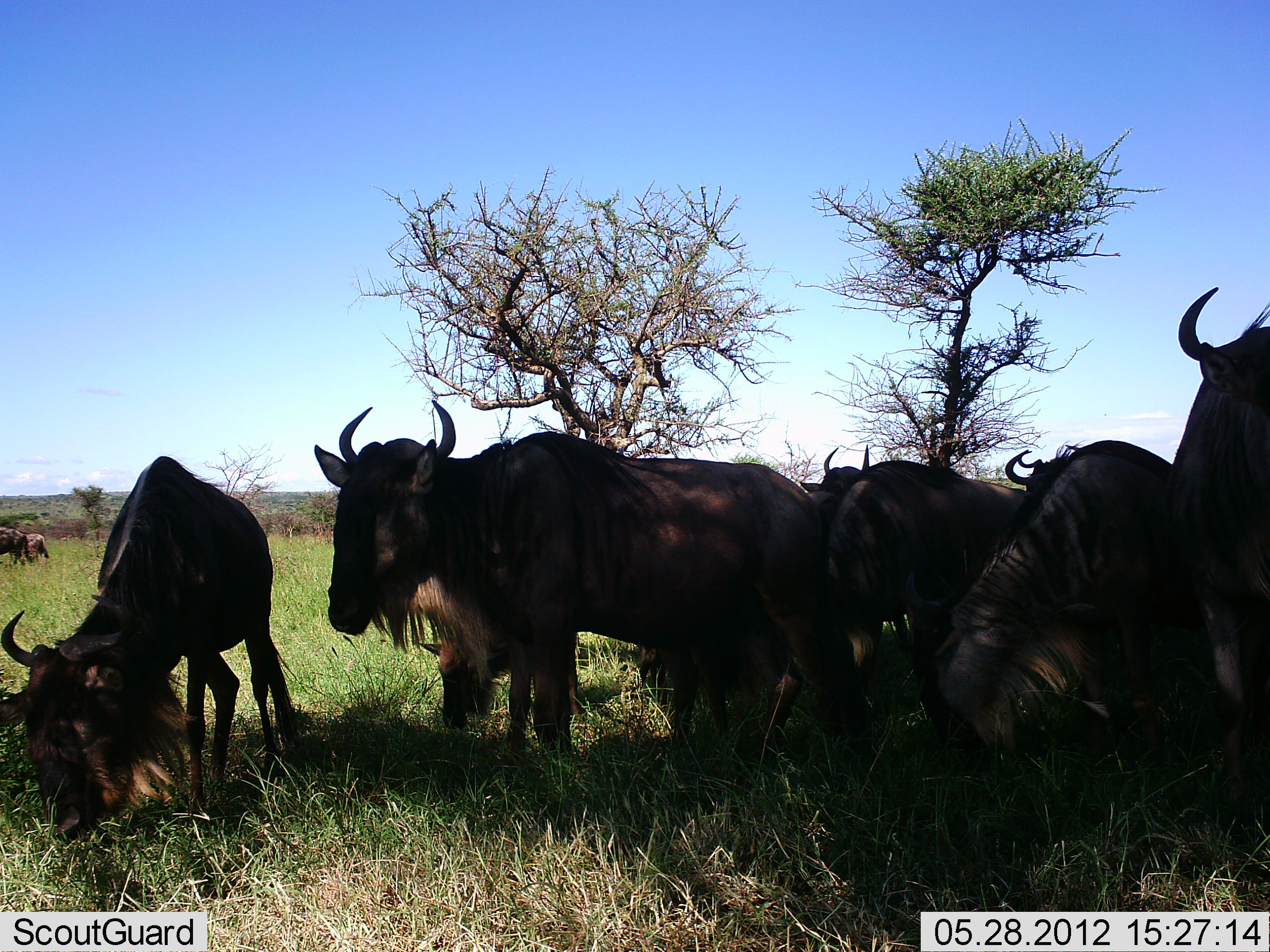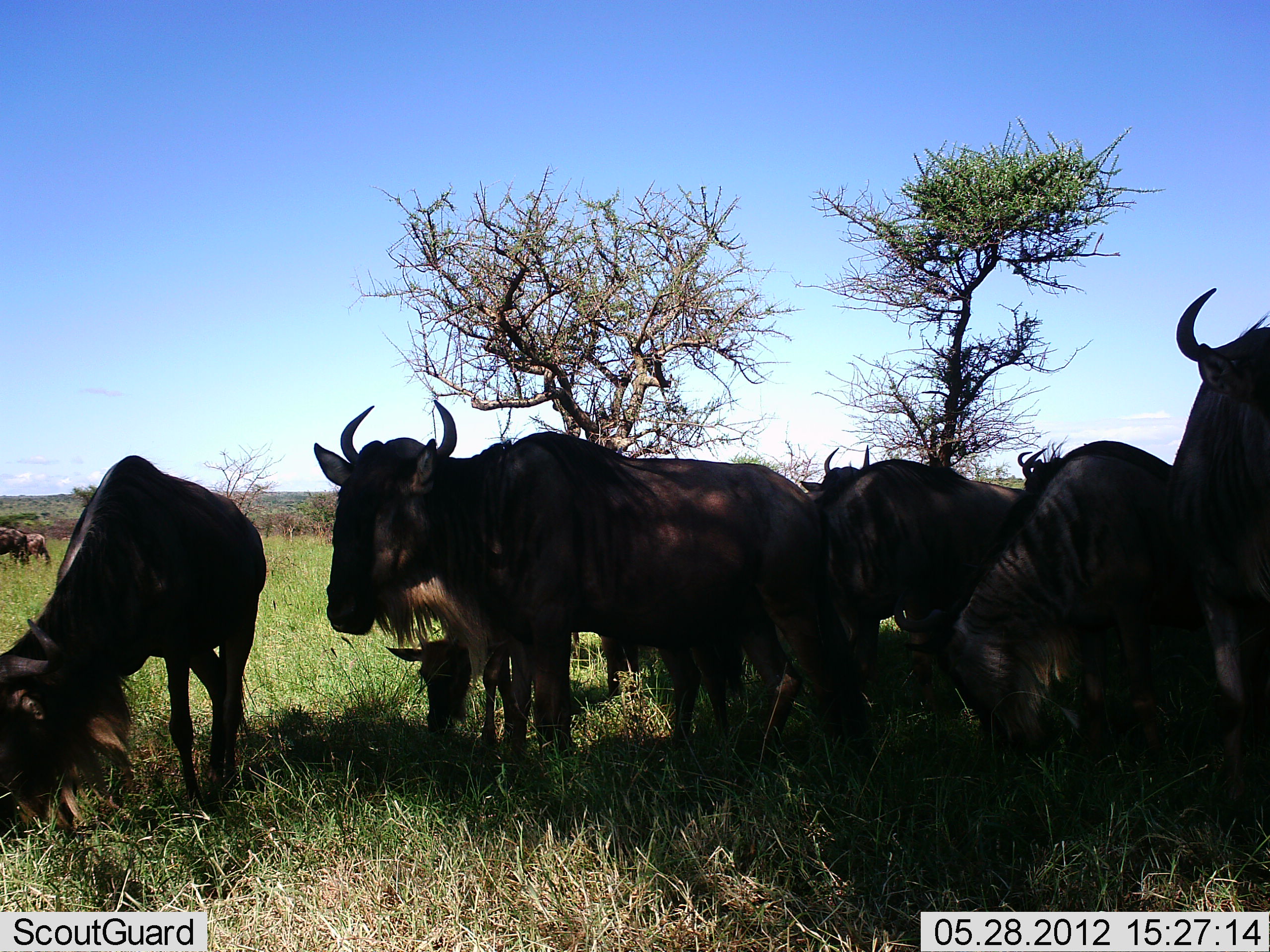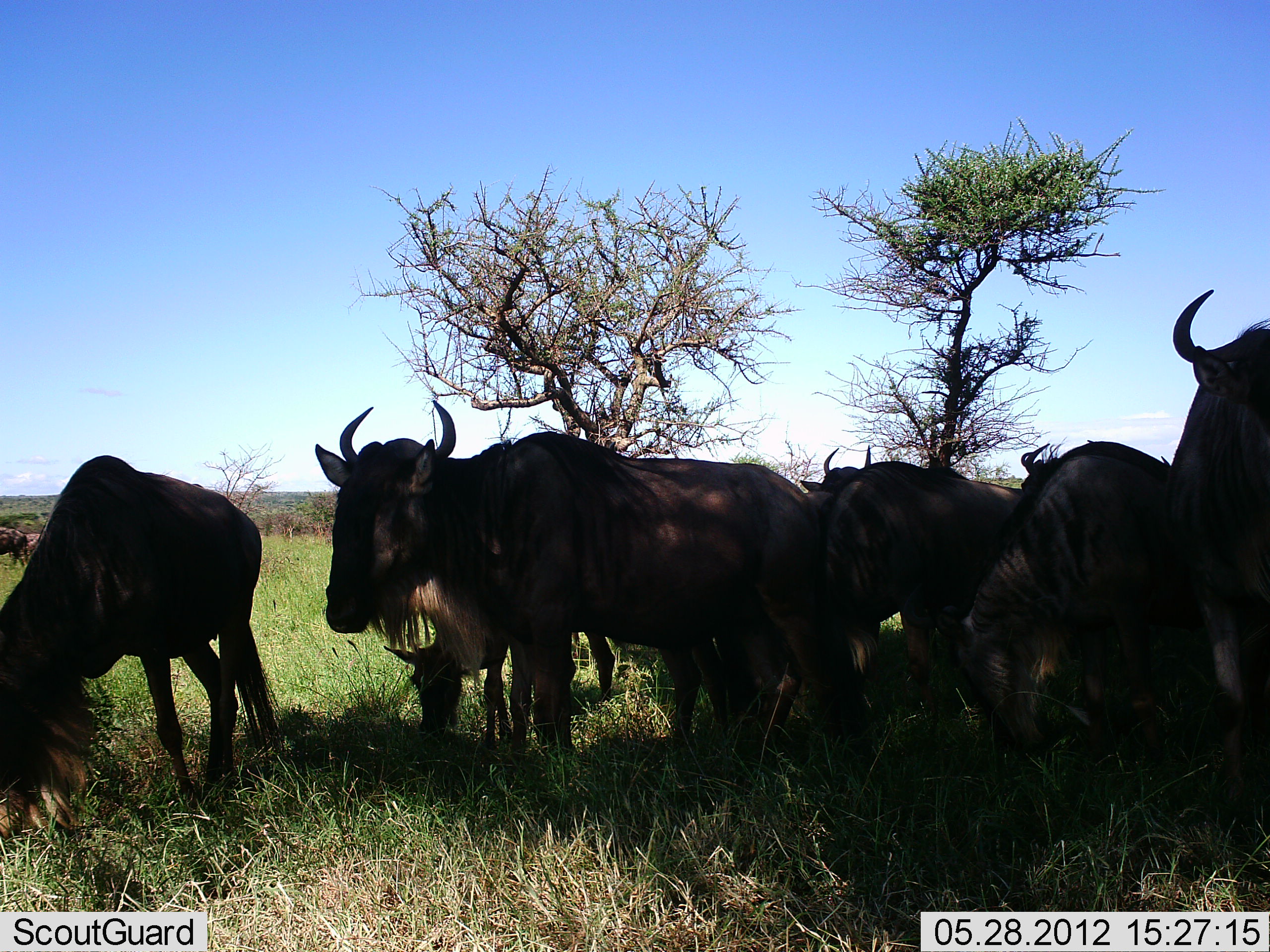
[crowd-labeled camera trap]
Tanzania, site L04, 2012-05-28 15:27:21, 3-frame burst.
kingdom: Animalia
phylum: Chordata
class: Mammalia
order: Artiodactyla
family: Bovidae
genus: Connochaetes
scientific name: Connochaetes taurinus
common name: blue wildebeest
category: wildebeest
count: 9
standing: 60%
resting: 20%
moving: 0%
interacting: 0%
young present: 60%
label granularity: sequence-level